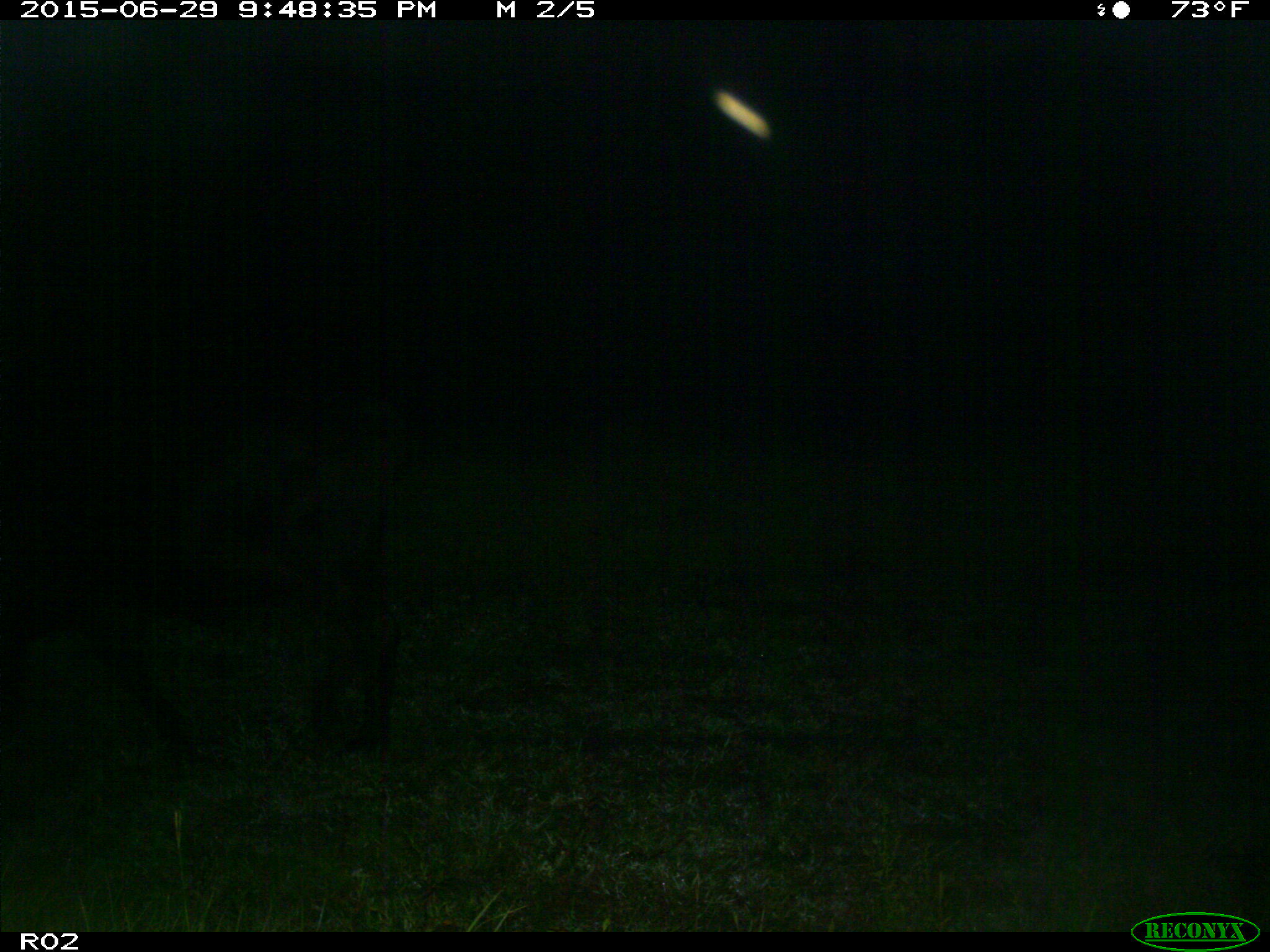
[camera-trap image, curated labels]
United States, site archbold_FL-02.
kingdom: Animalia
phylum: Chordata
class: Mammalia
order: Artiodactyla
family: Bovidae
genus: Bos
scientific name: Bos taurus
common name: domestic cow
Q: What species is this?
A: Bos taurus (domestic cow).